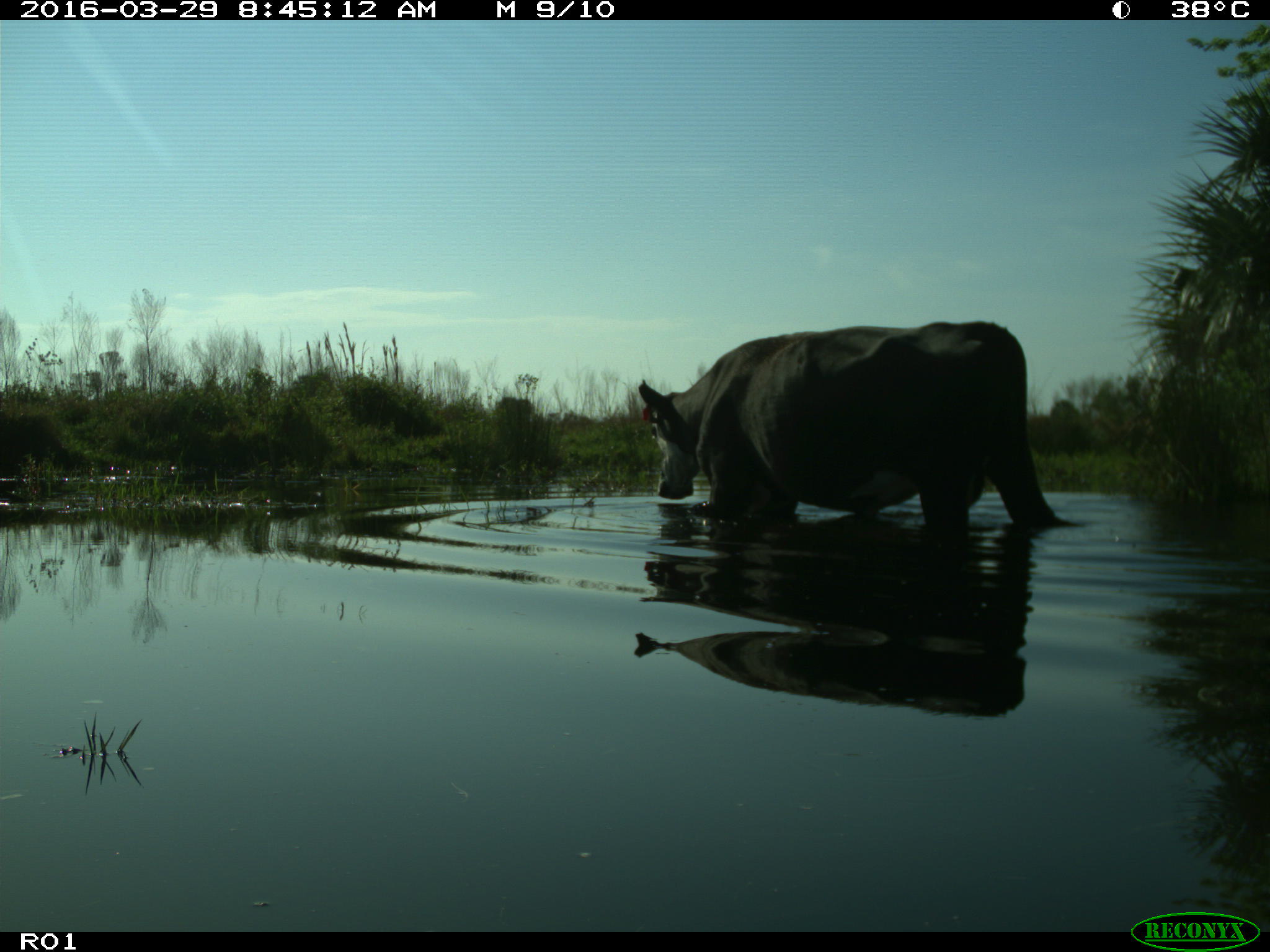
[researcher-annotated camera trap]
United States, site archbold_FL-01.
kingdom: Animalia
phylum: Chordata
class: Mammalia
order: Artiodactyla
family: Bovidae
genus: Bos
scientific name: Bos taurus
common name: domestic cow